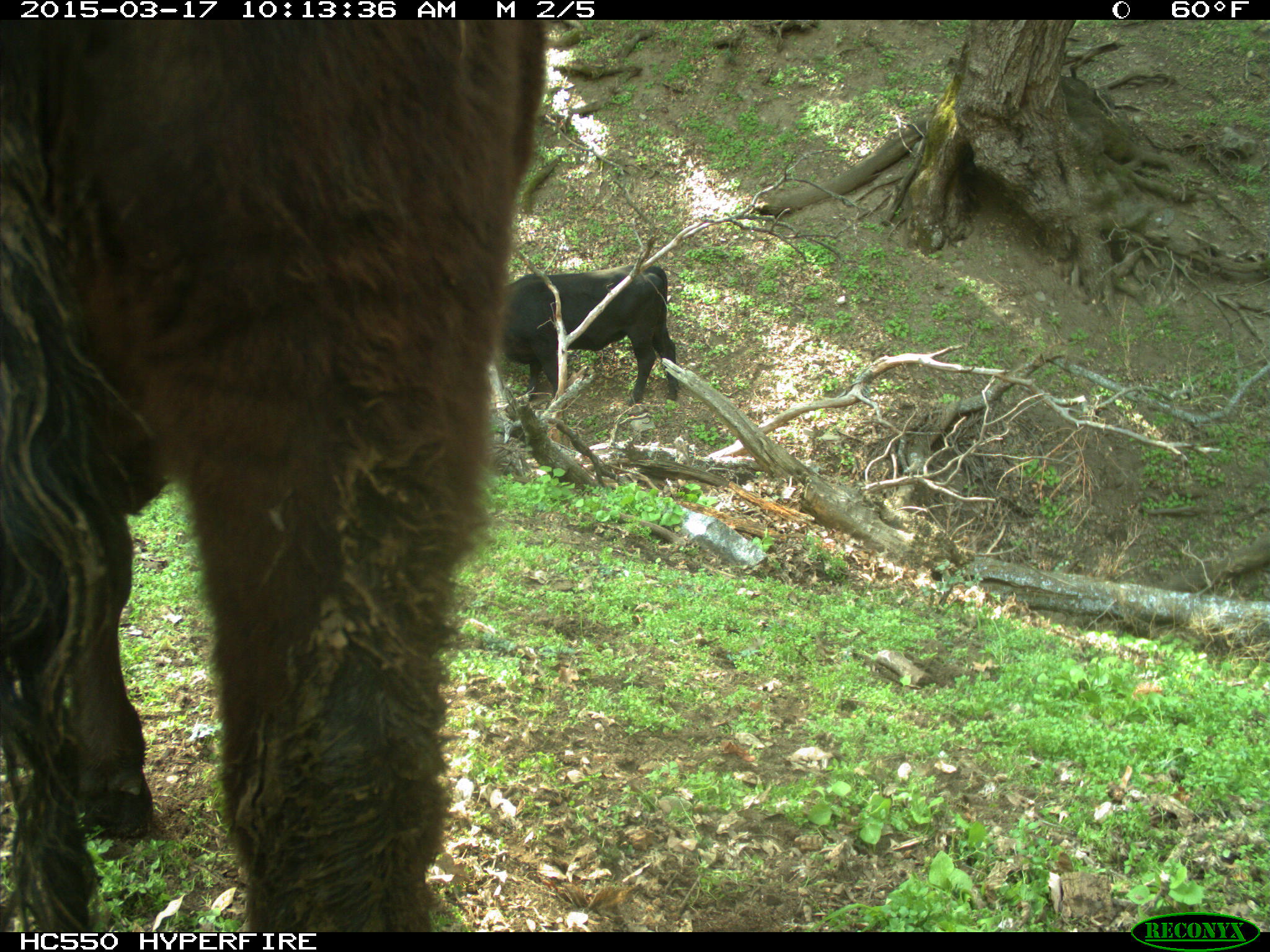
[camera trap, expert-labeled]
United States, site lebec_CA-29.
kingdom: Animalia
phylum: Chordata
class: Mammalia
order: Artiodactyla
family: Bovidae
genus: Bos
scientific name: Bos taurus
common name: domestic cow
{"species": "Bos taurus (domestic cow)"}